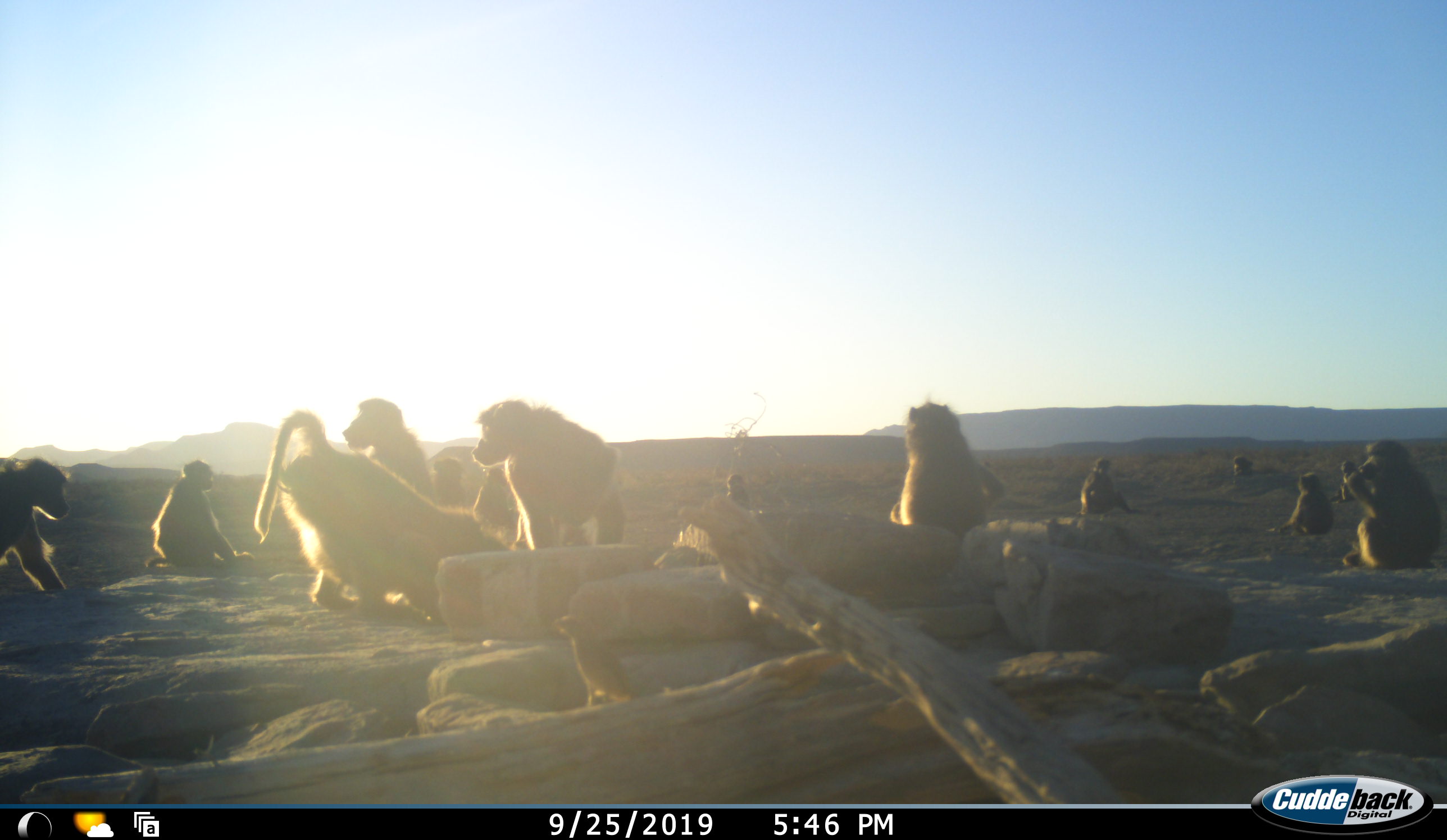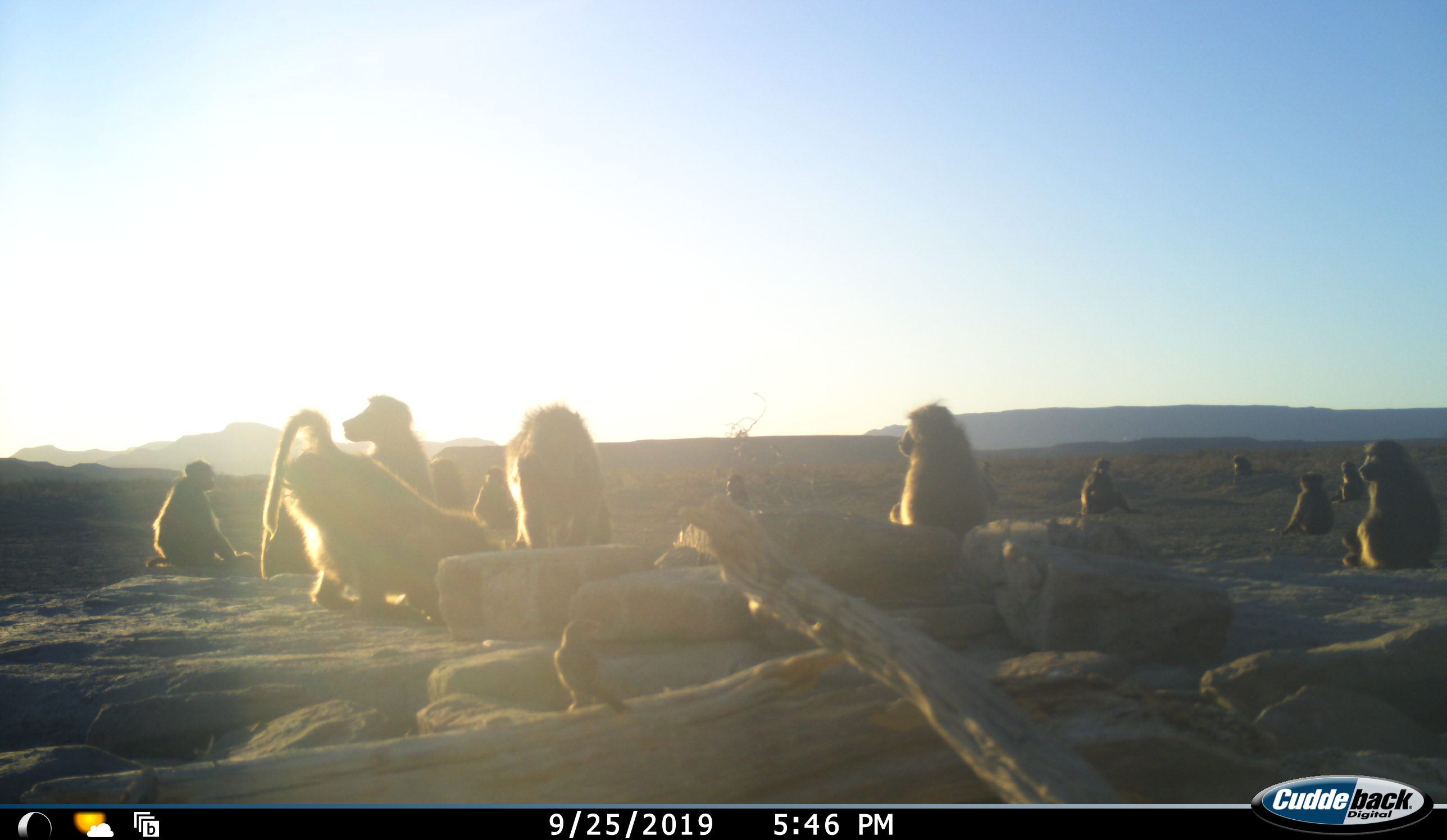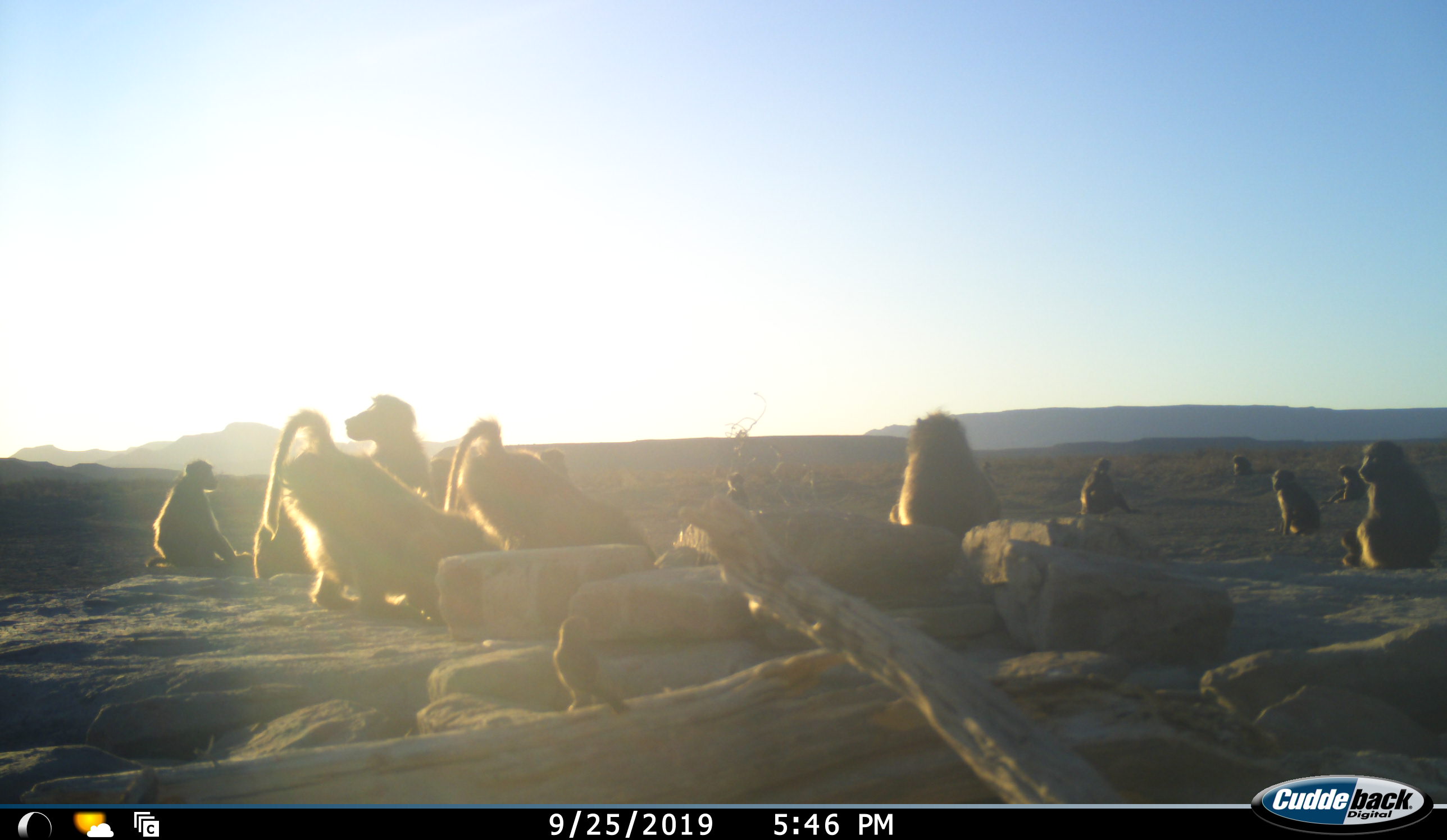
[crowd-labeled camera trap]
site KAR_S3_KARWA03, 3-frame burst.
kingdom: Animalia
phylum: Chordata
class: Mammalia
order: Primates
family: Cercopithecidae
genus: Papio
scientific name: Papio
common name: baboon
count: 11-50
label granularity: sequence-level